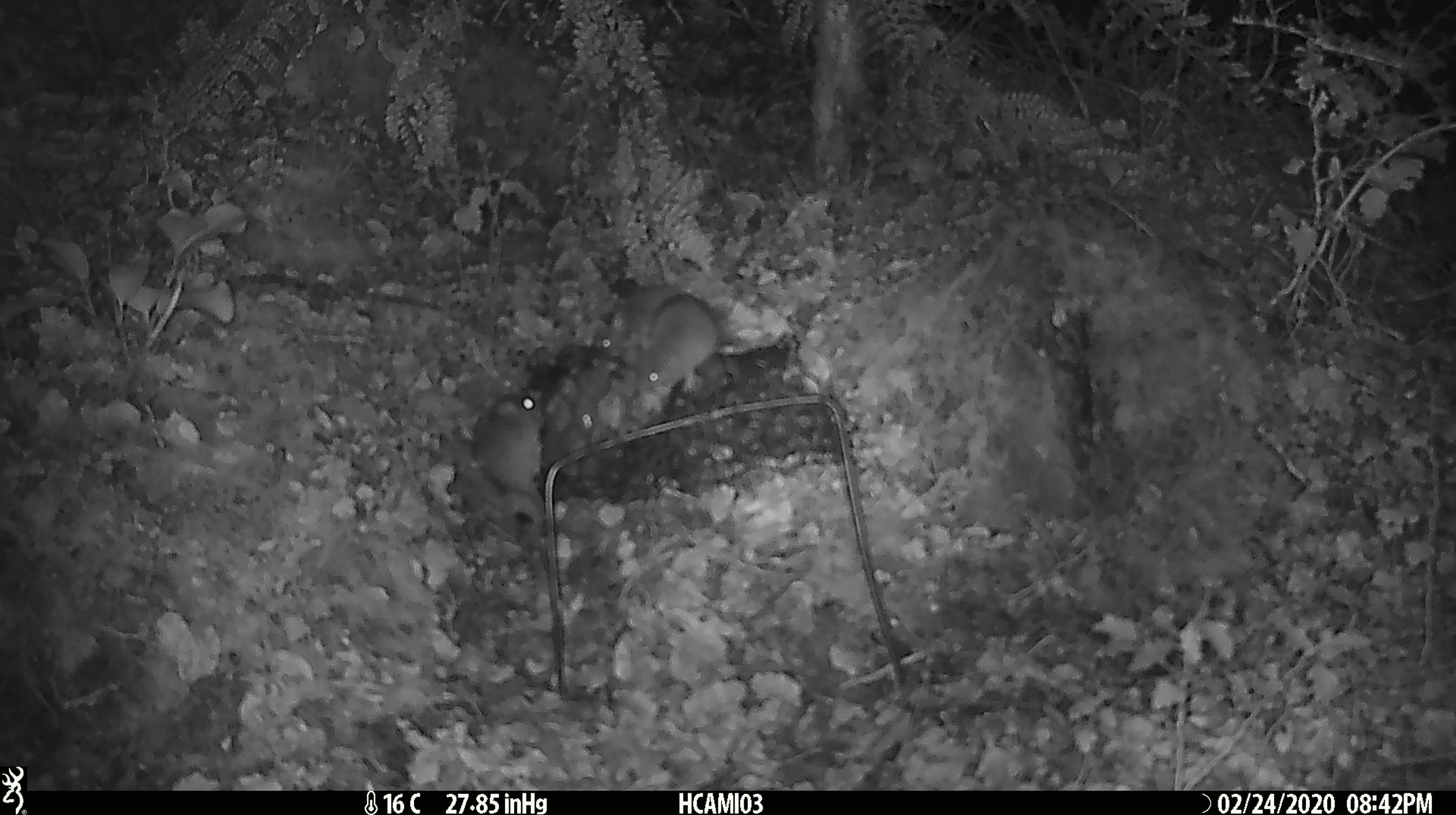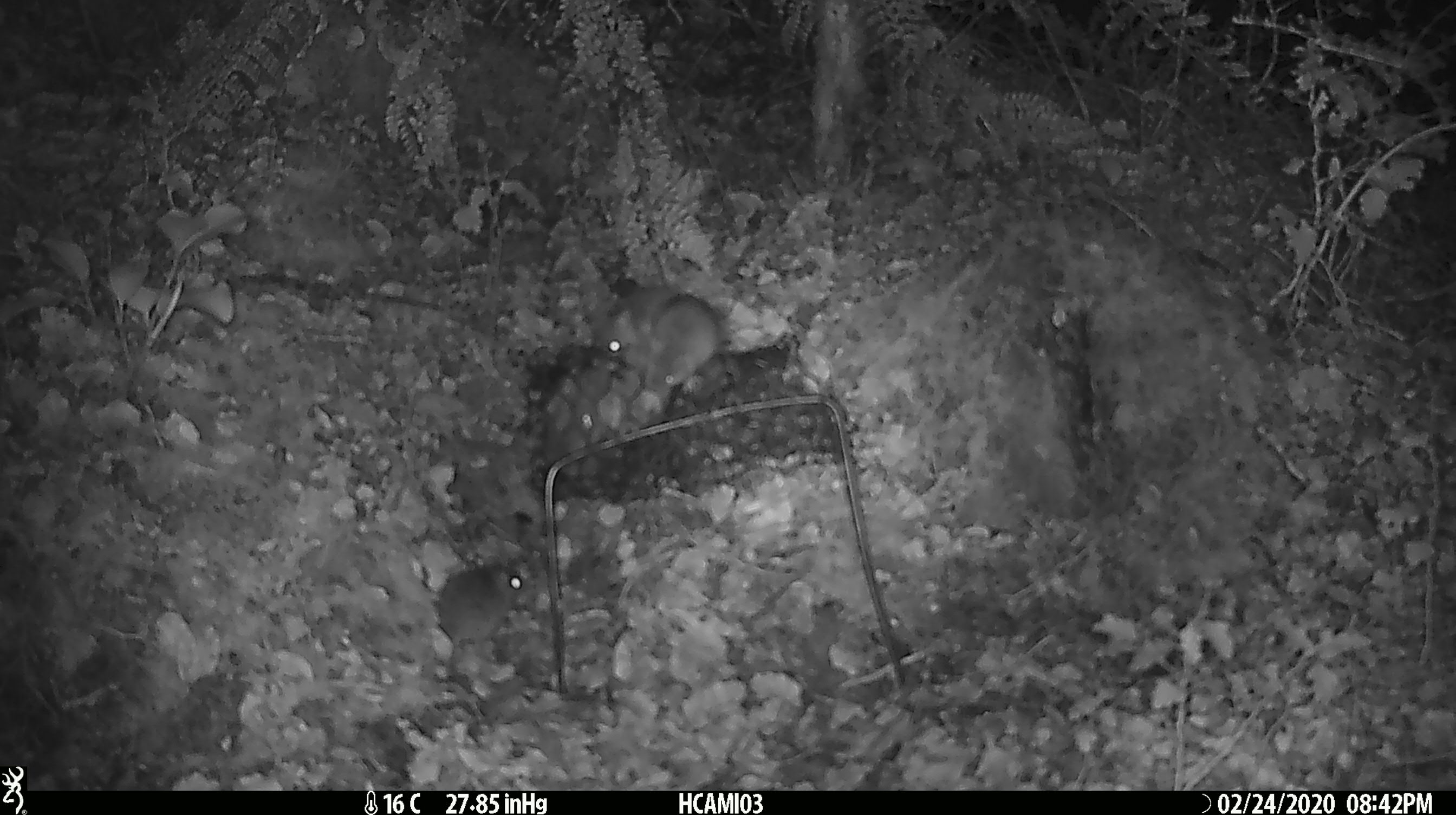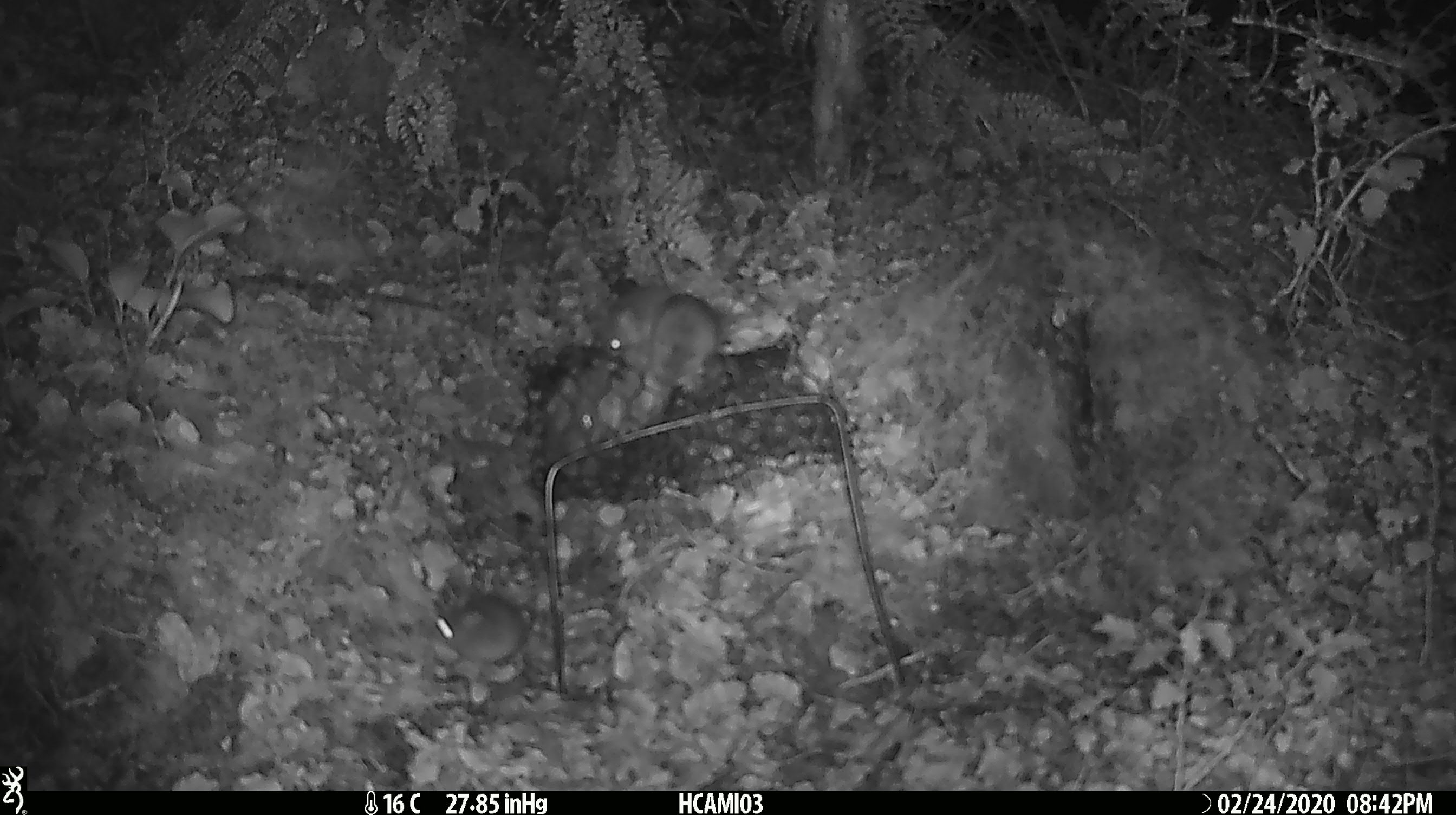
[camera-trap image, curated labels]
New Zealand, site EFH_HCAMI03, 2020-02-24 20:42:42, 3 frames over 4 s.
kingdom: Animalia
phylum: Chordata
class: Mammalia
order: Rodentia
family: Muridae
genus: Mus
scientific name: Mus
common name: mouse